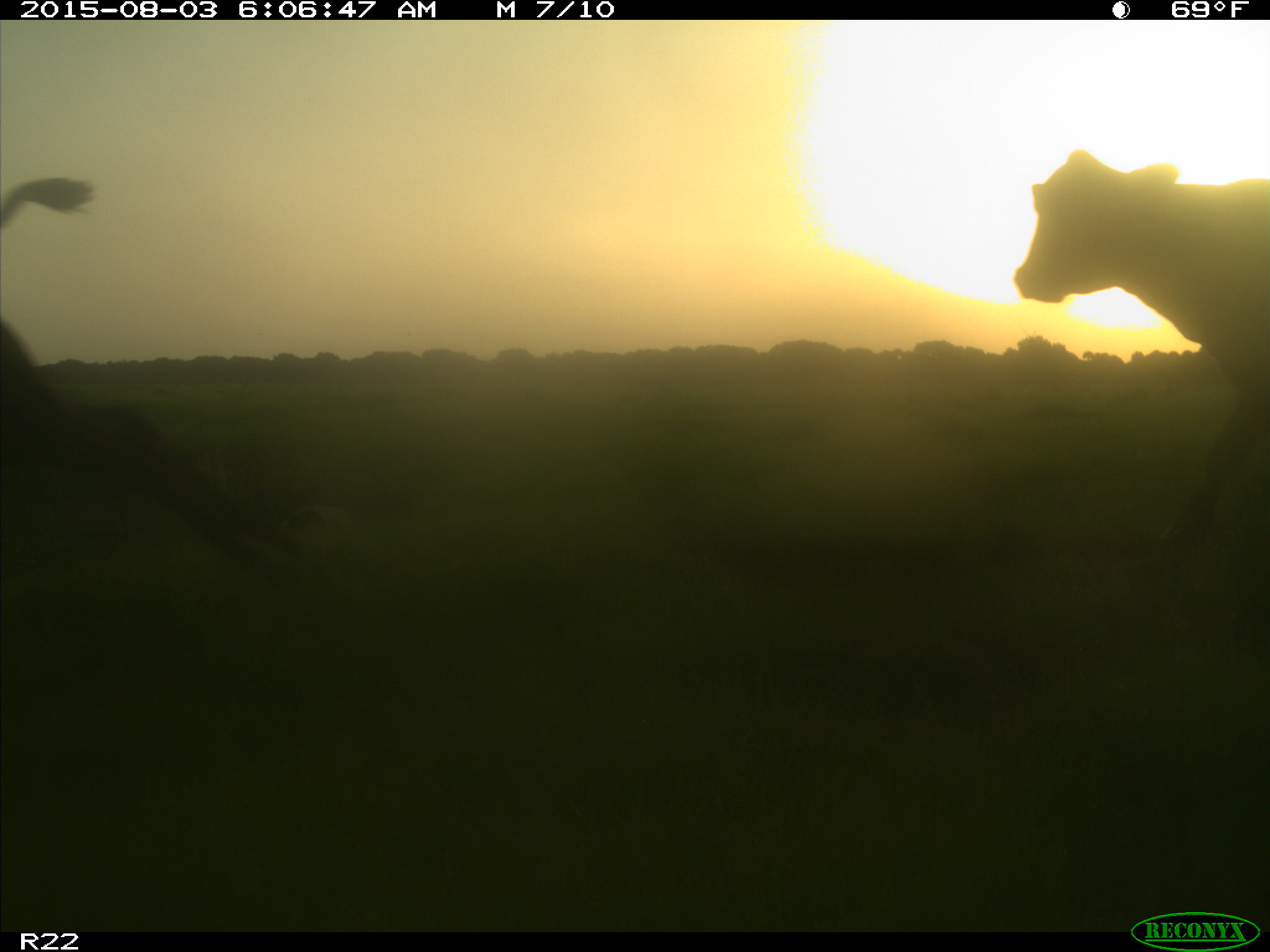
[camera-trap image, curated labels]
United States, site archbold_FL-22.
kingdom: Animalia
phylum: Chordata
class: Mammalia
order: Artiodactyla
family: Bovidae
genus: Bos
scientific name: Bos taurus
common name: domestic cow